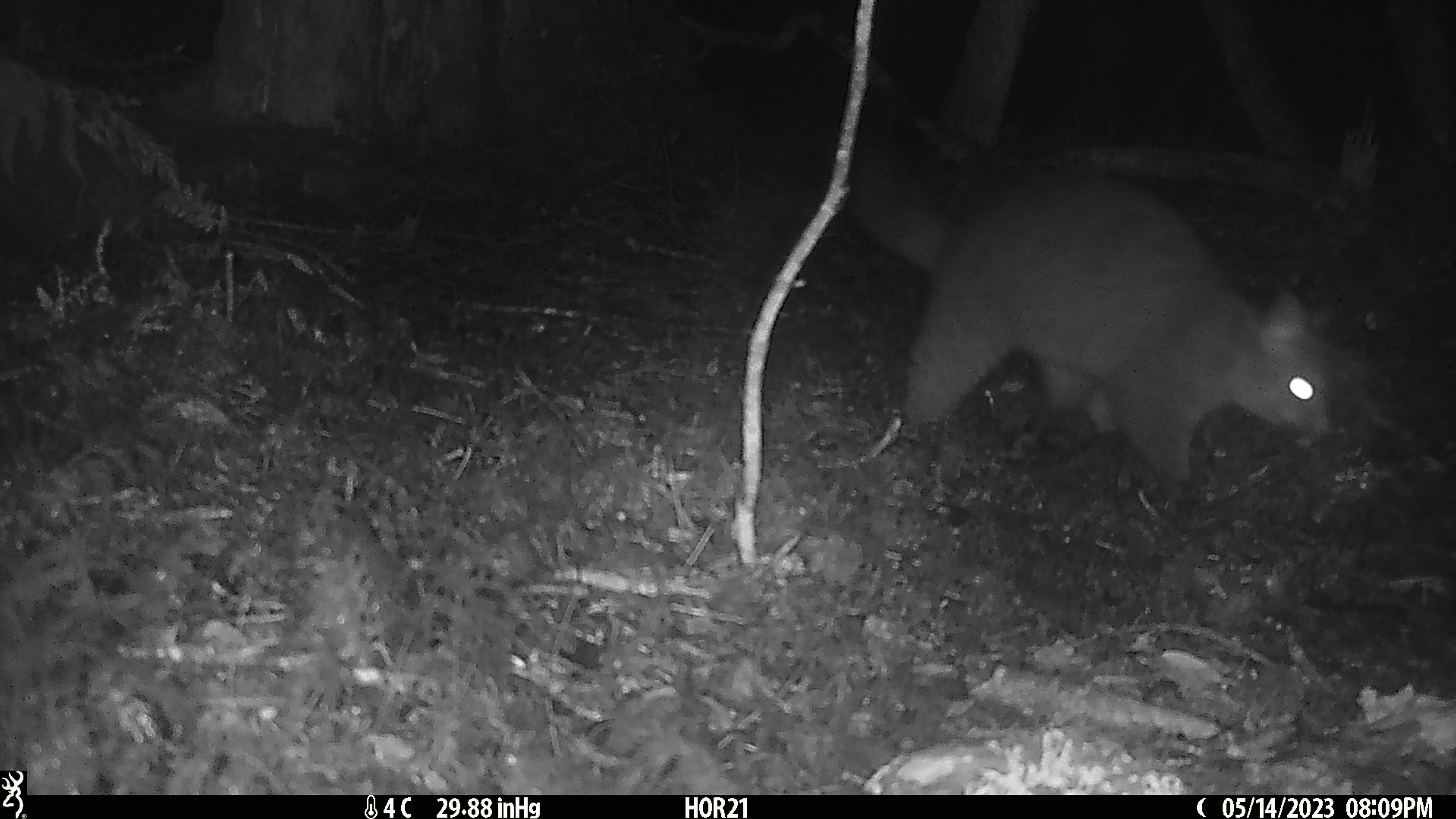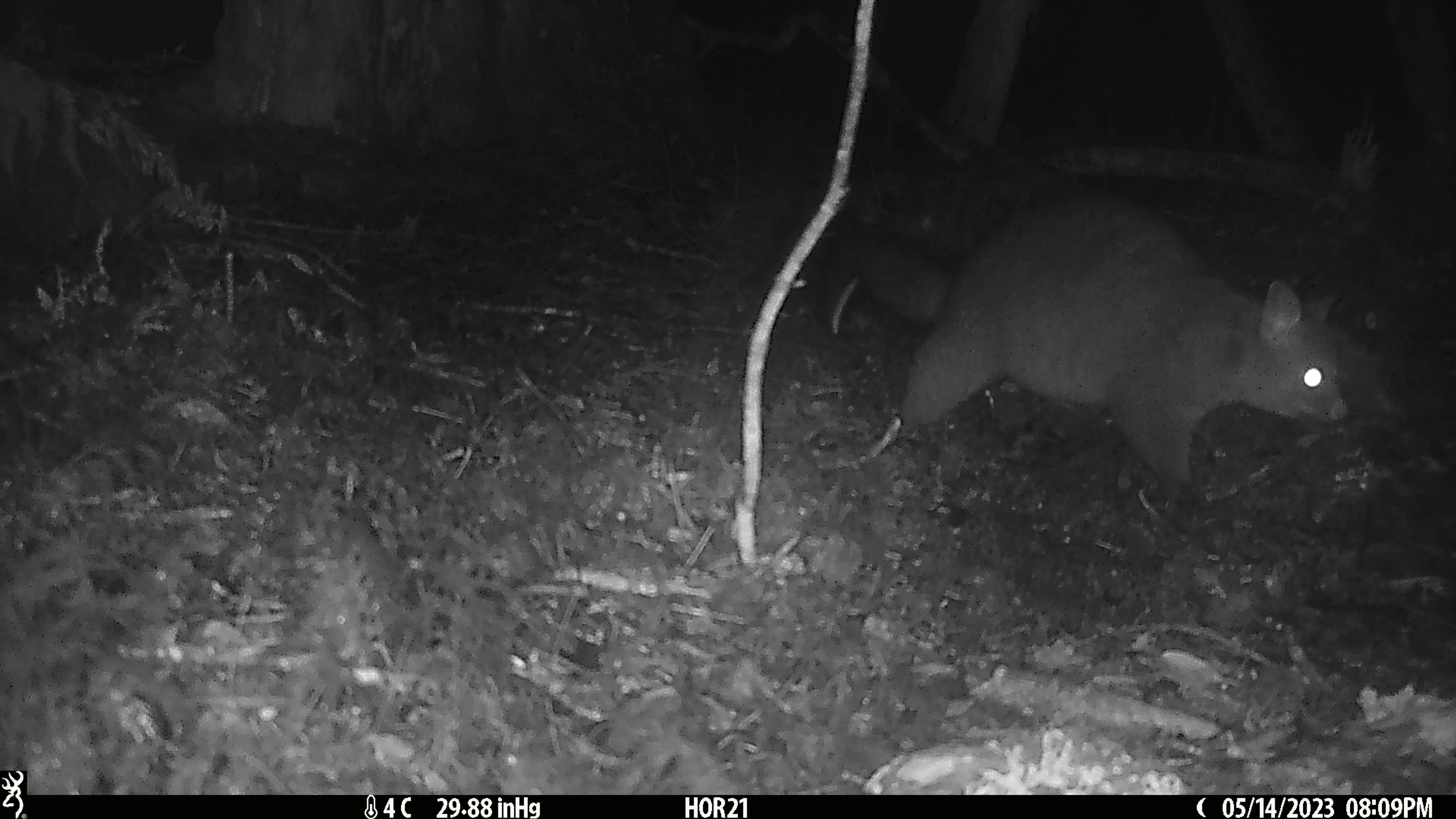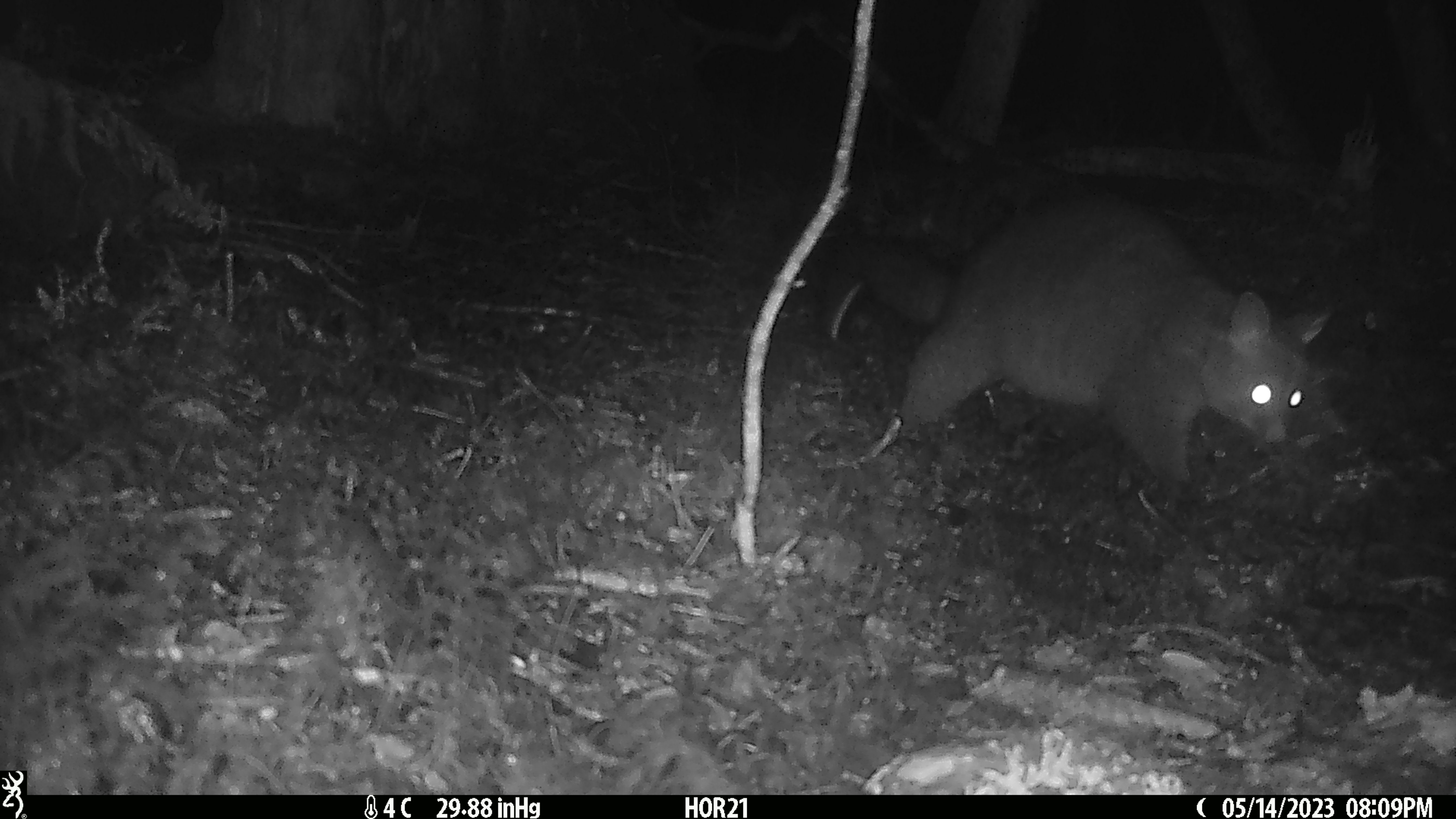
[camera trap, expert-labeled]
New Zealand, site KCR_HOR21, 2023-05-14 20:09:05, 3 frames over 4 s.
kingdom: Animalia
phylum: Chordata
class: Mammalia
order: Diprotodontia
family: Phalangeridae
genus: Trichosurus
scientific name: Trichosurus vulpecula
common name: common brushtail possum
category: possum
Possum (common brushtail possum) (Trichosurus vulpecula).